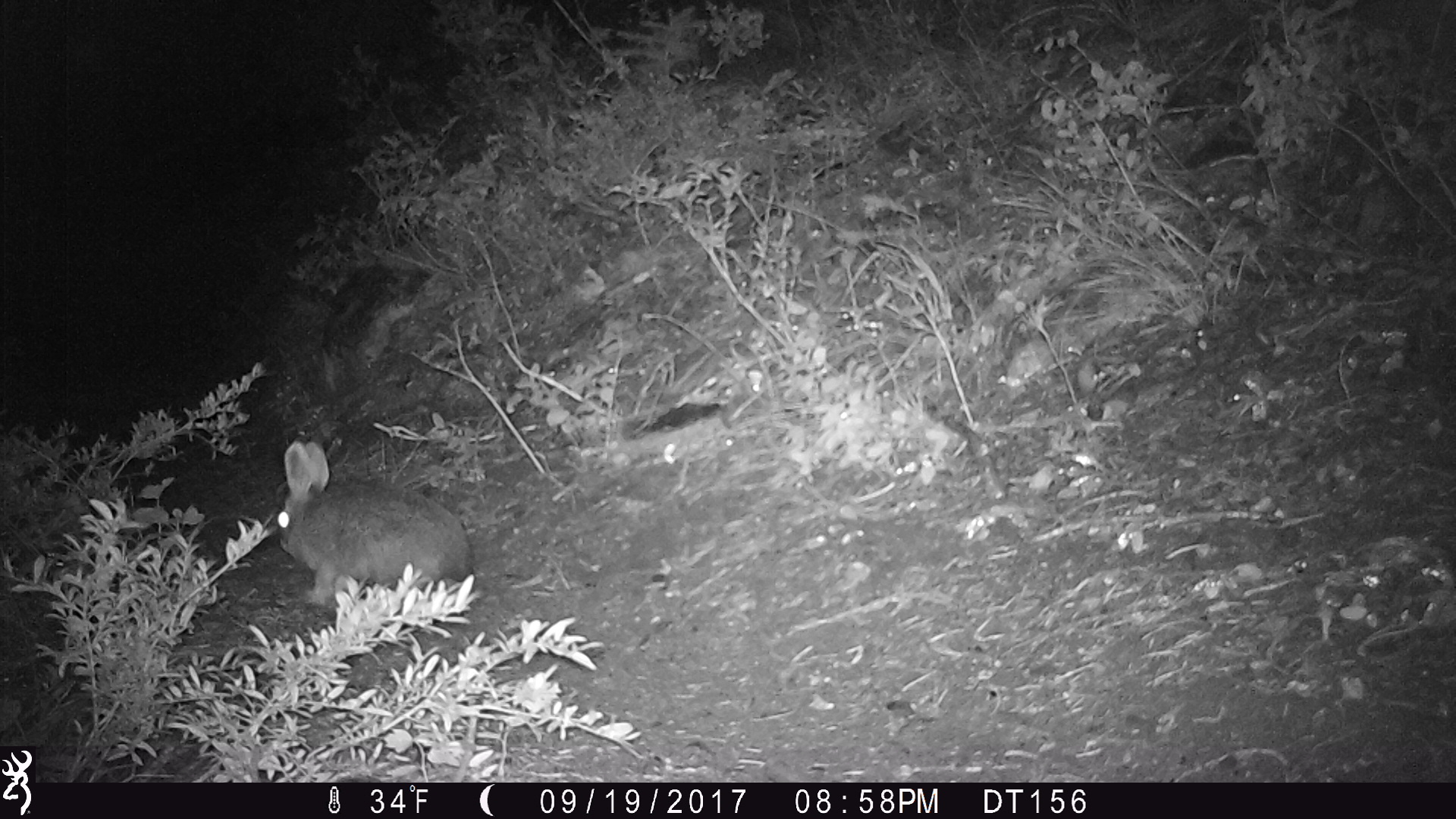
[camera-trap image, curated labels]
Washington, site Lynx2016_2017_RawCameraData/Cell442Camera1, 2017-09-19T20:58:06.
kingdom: Animalia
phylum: Chordata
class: Mammalia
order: Lagomorpha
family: Leporidae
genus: Lepus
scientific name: Lepus americanus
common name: snowshoe hare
Lepus americanus (snowshoe hare). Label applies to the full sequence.